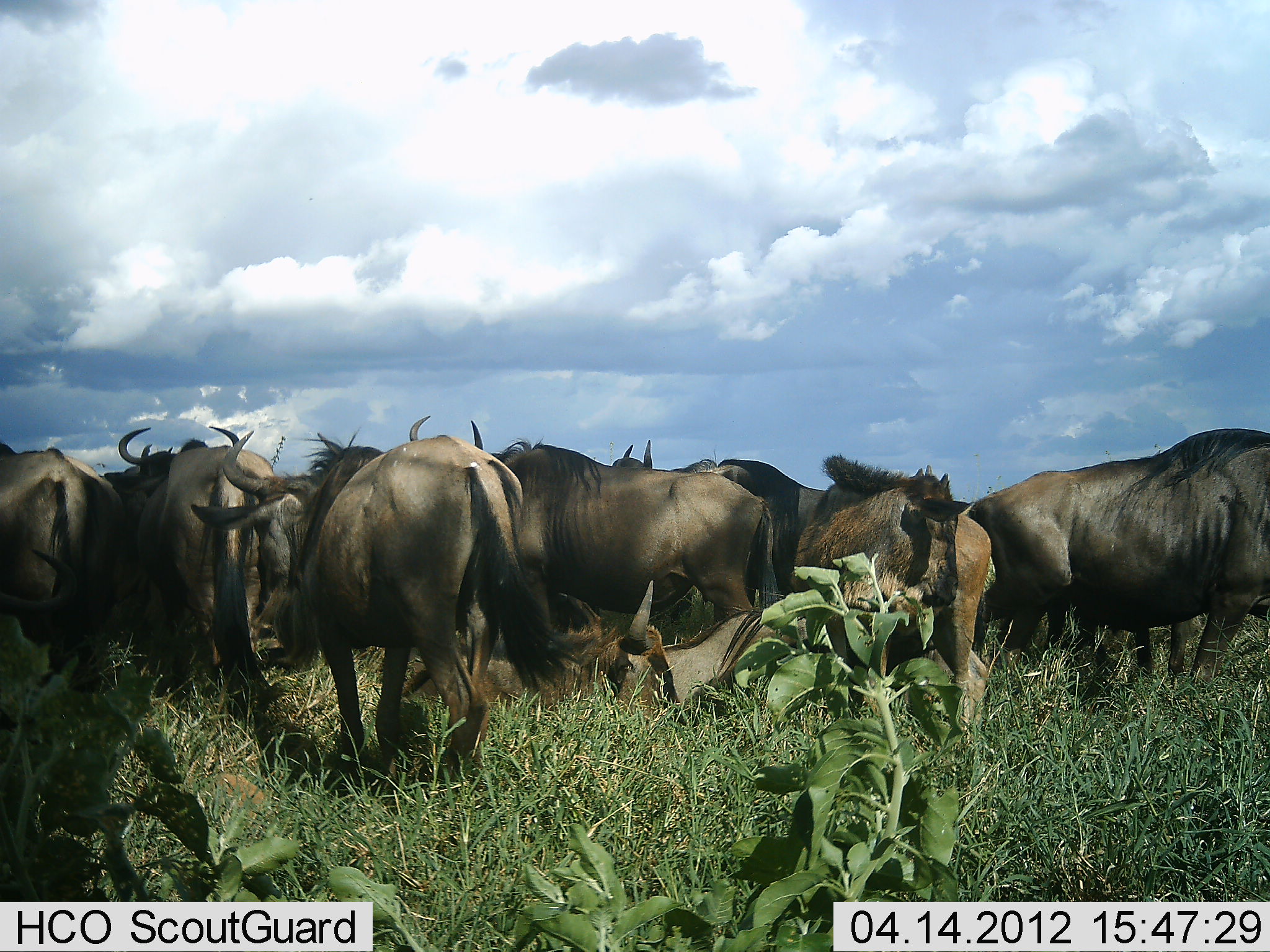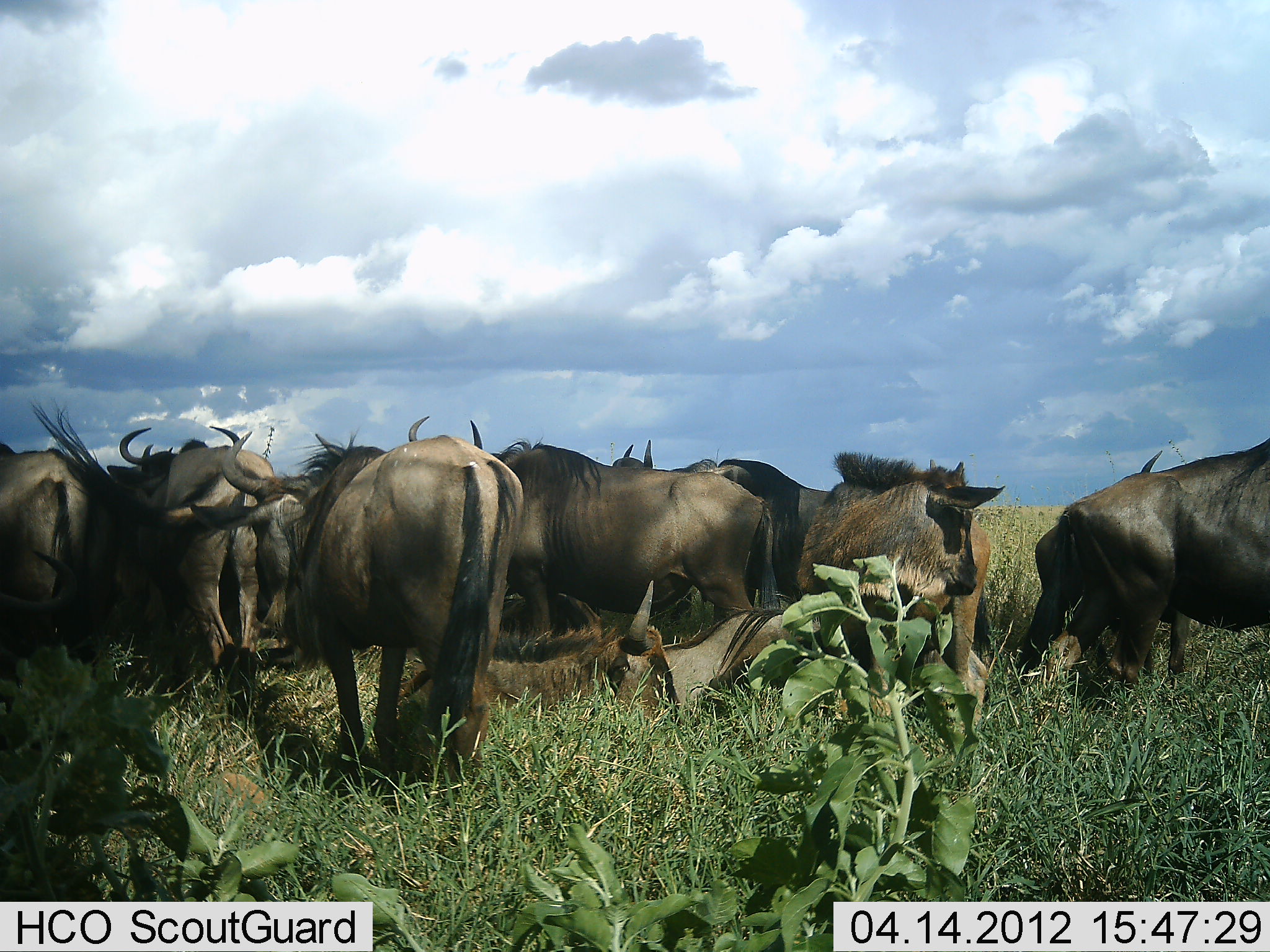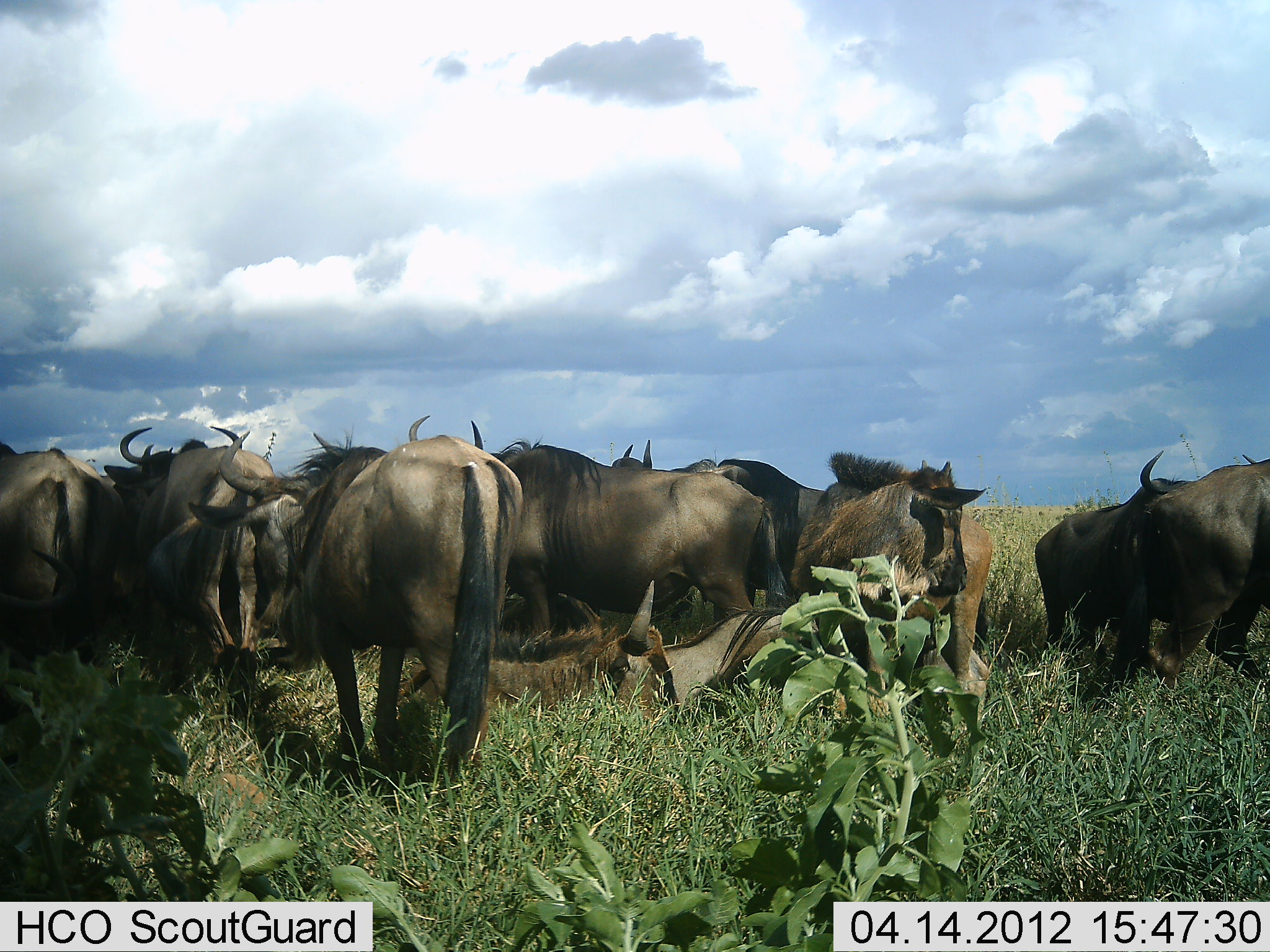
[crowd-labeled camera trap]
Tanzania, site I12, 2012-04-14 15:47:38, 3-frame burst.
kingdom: Animalia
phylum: Chordata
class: Mammalia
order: Artiodactyla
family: Bovidae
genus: Connochaetes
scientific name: Connochaetes taurinus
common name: blue wildebeest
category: wildebeest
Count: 11-50.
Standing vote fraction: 92%.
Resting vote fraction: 77%.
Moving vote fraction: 15%.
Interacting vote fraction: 15%.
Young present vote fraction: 8%.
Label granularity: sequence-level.